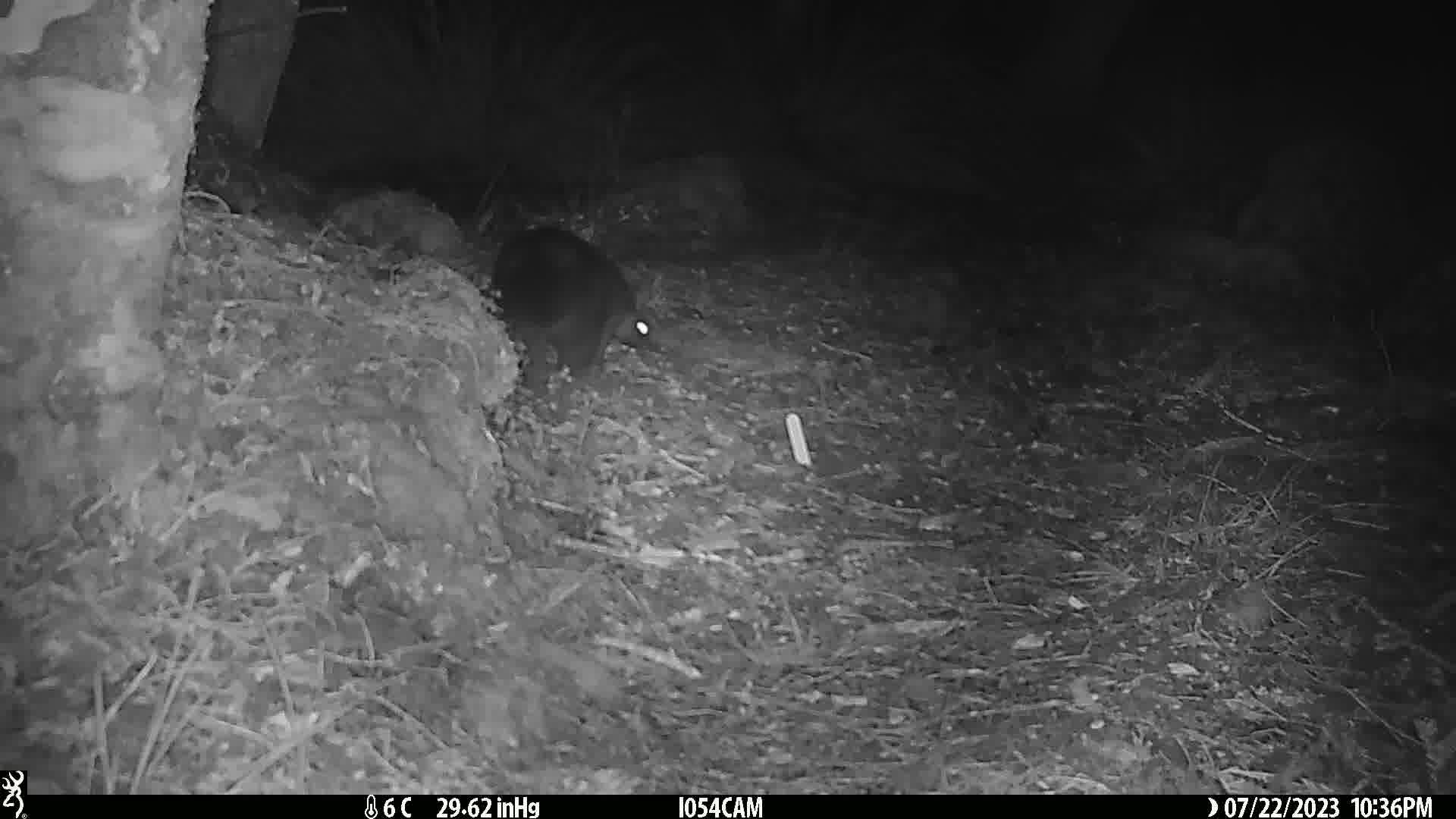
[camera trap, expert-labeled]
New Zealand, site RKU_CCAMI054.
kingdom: Animalia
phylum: Chordata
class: Mammalia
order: Diprotodontia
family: Phalangeridae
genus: Trichosurus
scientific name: Trichosurus vulpecula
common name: common brushtail possum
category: possum